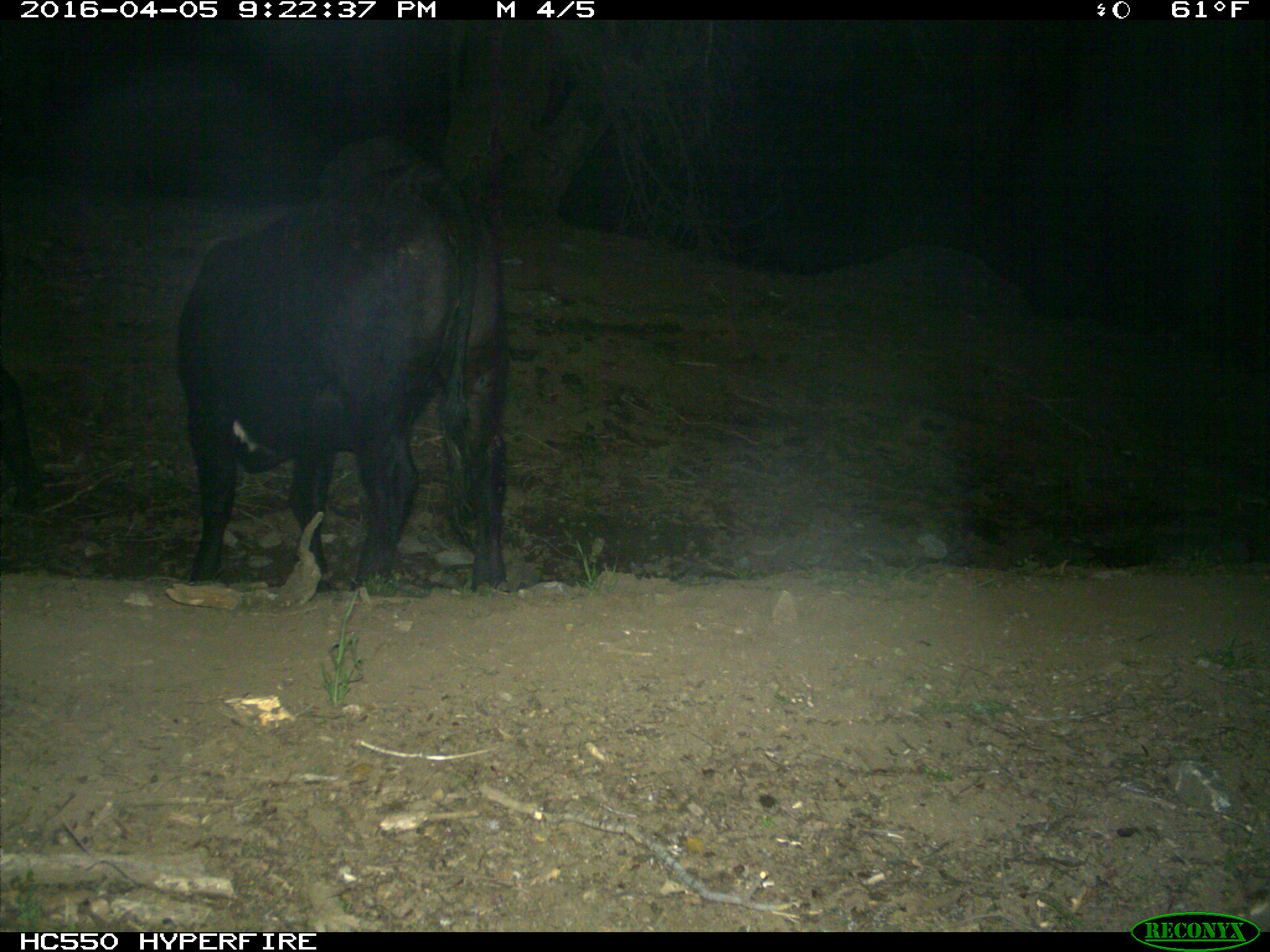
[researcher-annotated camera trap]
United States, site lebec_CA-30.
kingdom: Animalia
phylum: Chordata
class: Mammalia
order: Artiodactyla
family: Bovidae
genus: Bos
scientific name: Bos taurus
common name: domestic cow